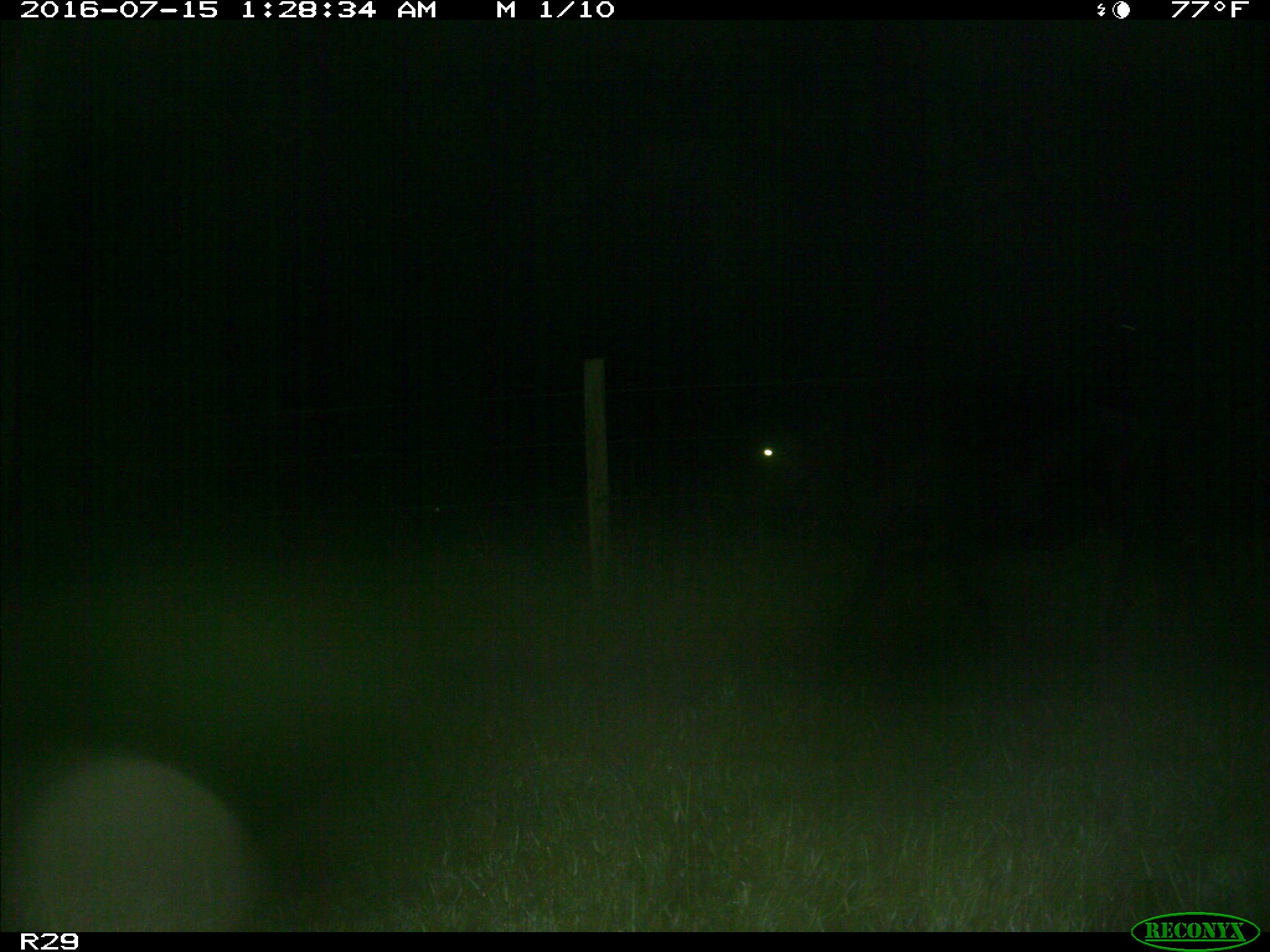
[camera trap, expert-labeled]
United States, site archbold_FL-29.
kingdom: Animalia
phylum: Chordata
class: Mammalia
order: Artiodactyla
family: Bovidae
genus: Bos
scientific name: Bos taurus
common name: domestic cow